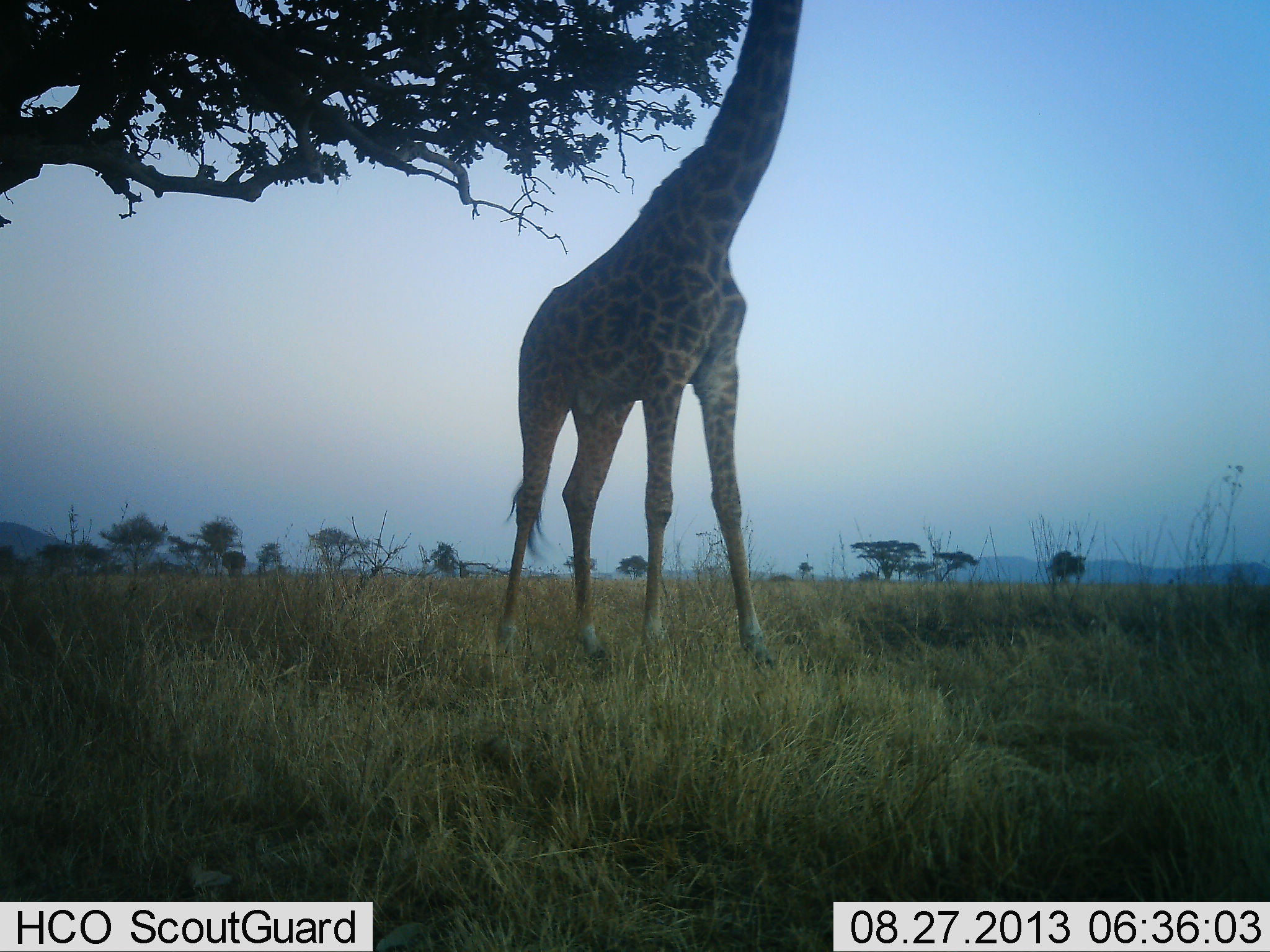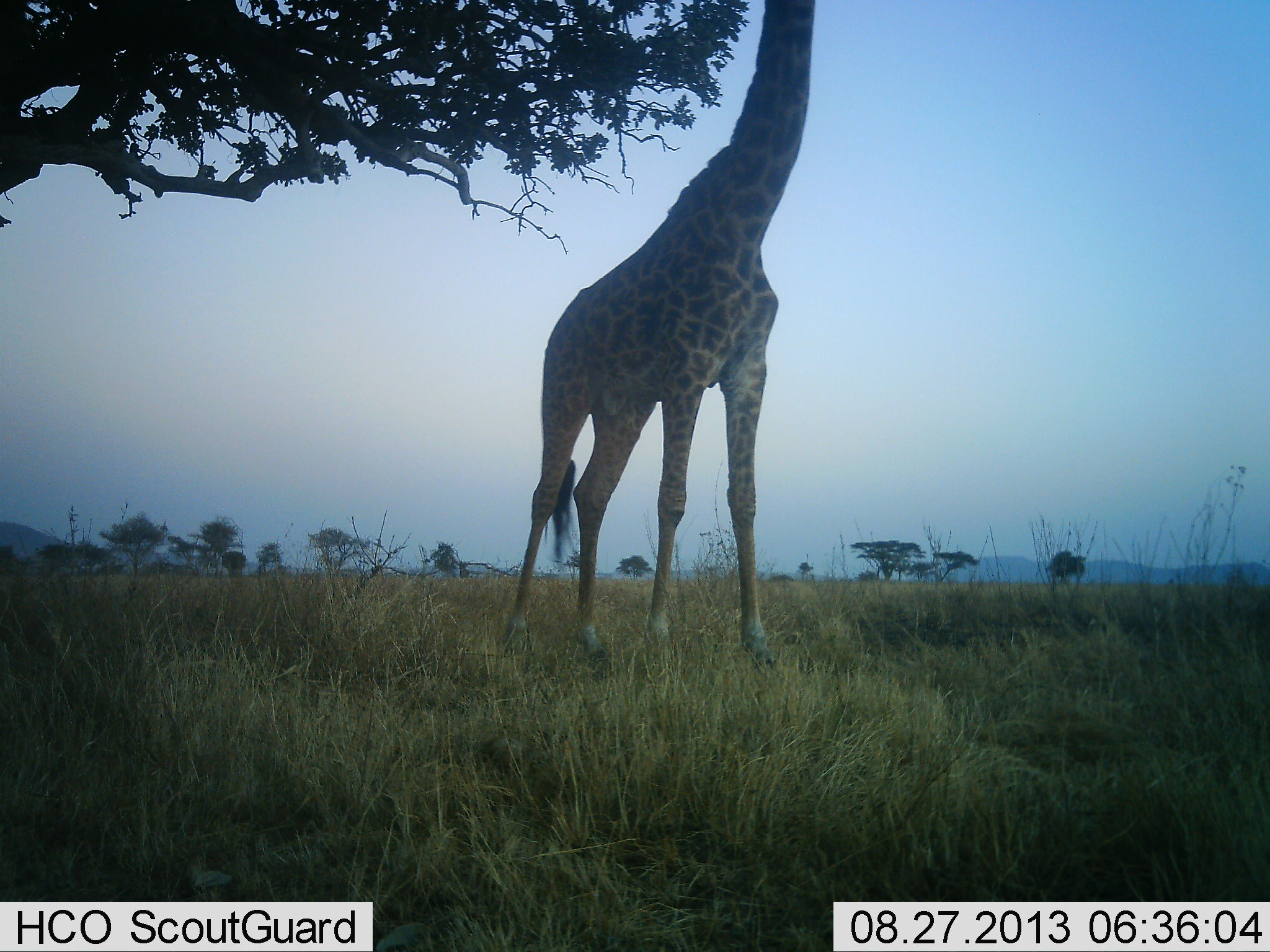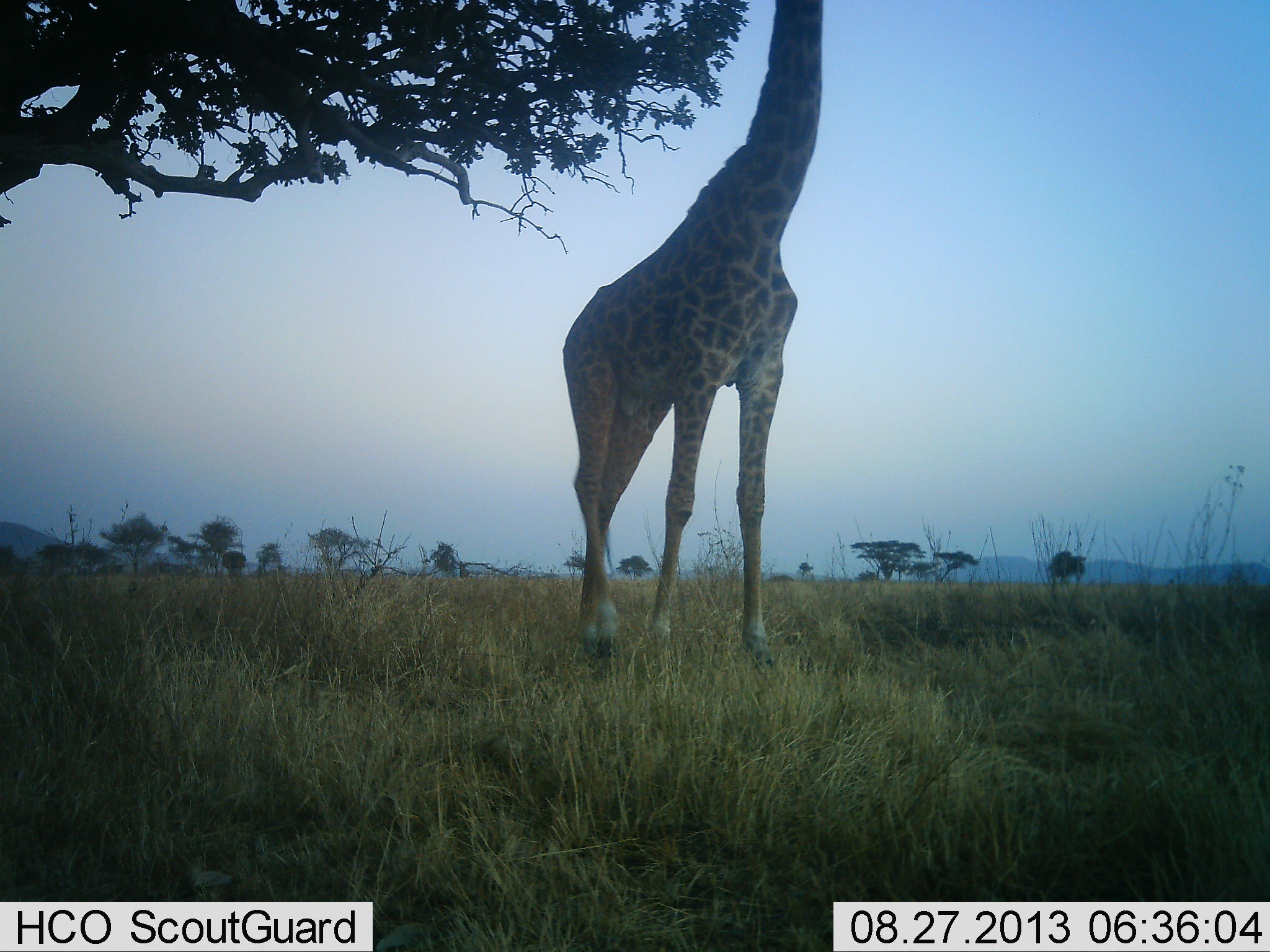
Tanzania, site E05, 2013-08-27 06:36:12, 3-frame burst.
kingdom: Animalia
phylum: Chordata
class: Mammalia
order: Artiodactyla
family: Giraffidae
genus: Giraffa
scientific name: Giraffa camelopardalis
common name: giraffe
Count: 1.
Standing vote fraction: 71%.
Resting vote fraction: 0%.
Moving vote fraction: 12%.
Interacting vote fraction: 0%.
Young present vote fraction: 0%.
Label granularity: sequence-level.